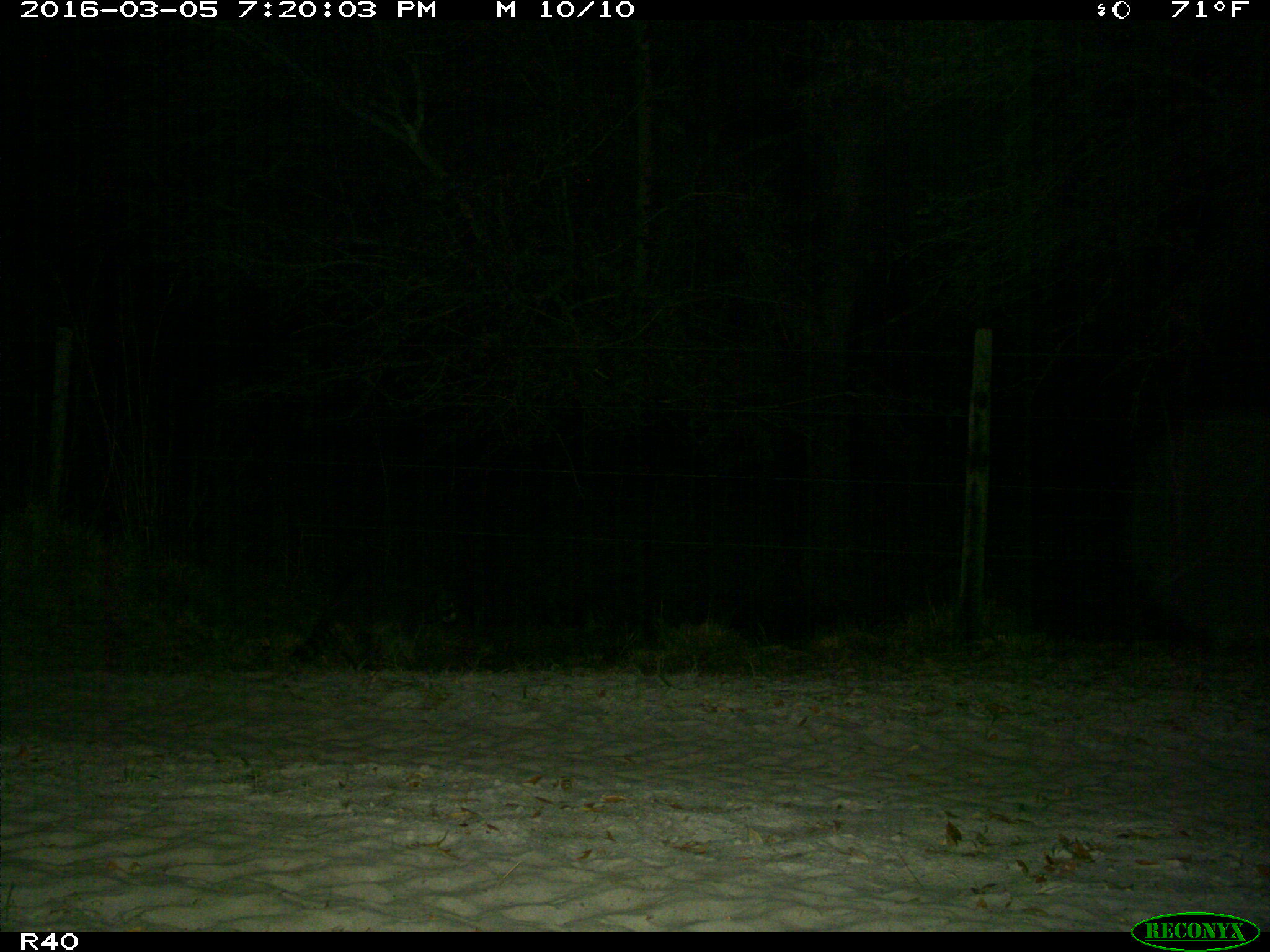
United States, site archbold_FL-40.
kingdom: Animalia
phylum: Chordata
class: Mammalia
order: Carnivora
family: Procyonidae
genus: Procyon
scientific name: Procyon lotor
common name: common raccoon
Procyon lotor (common raccoon).